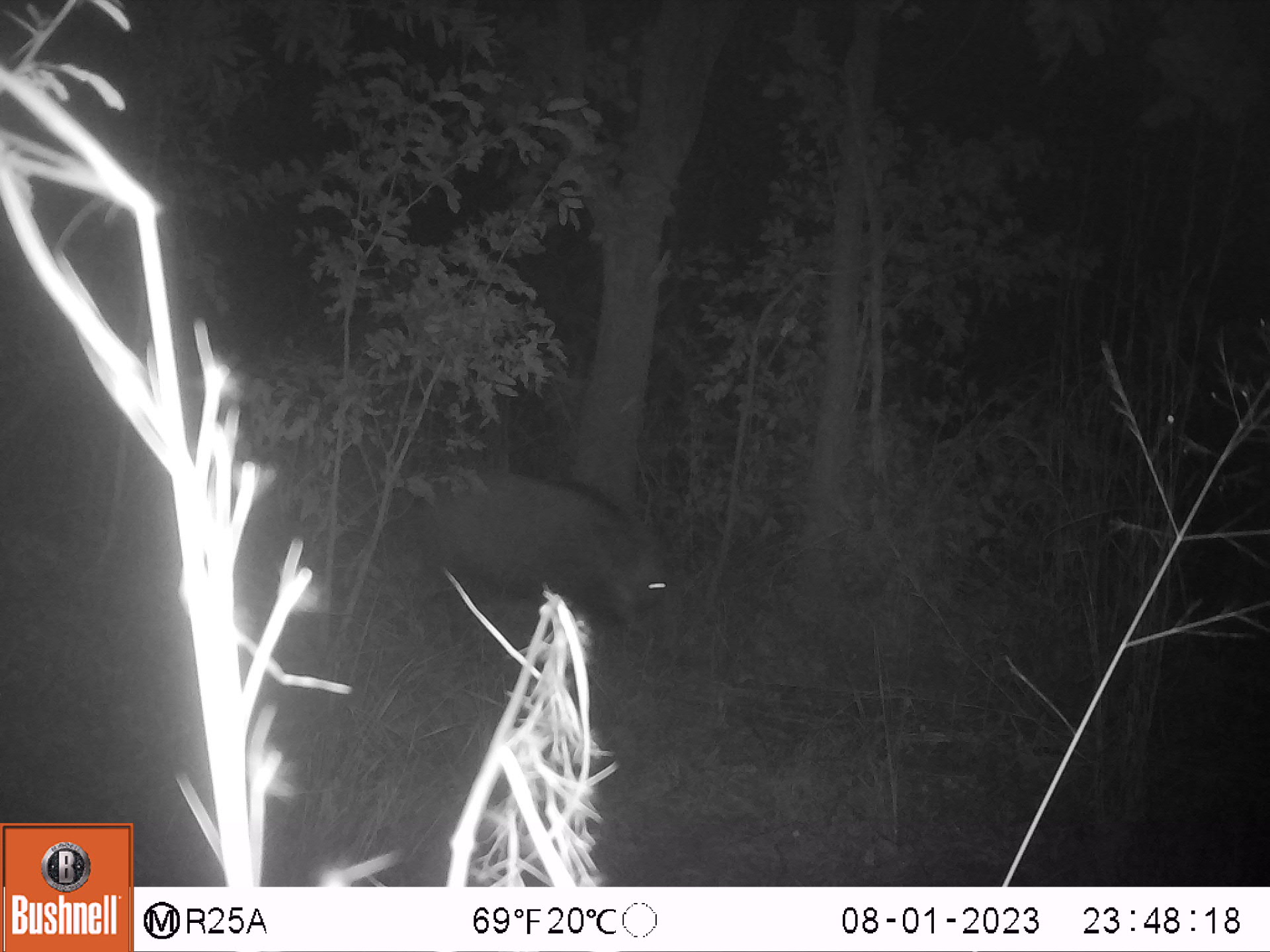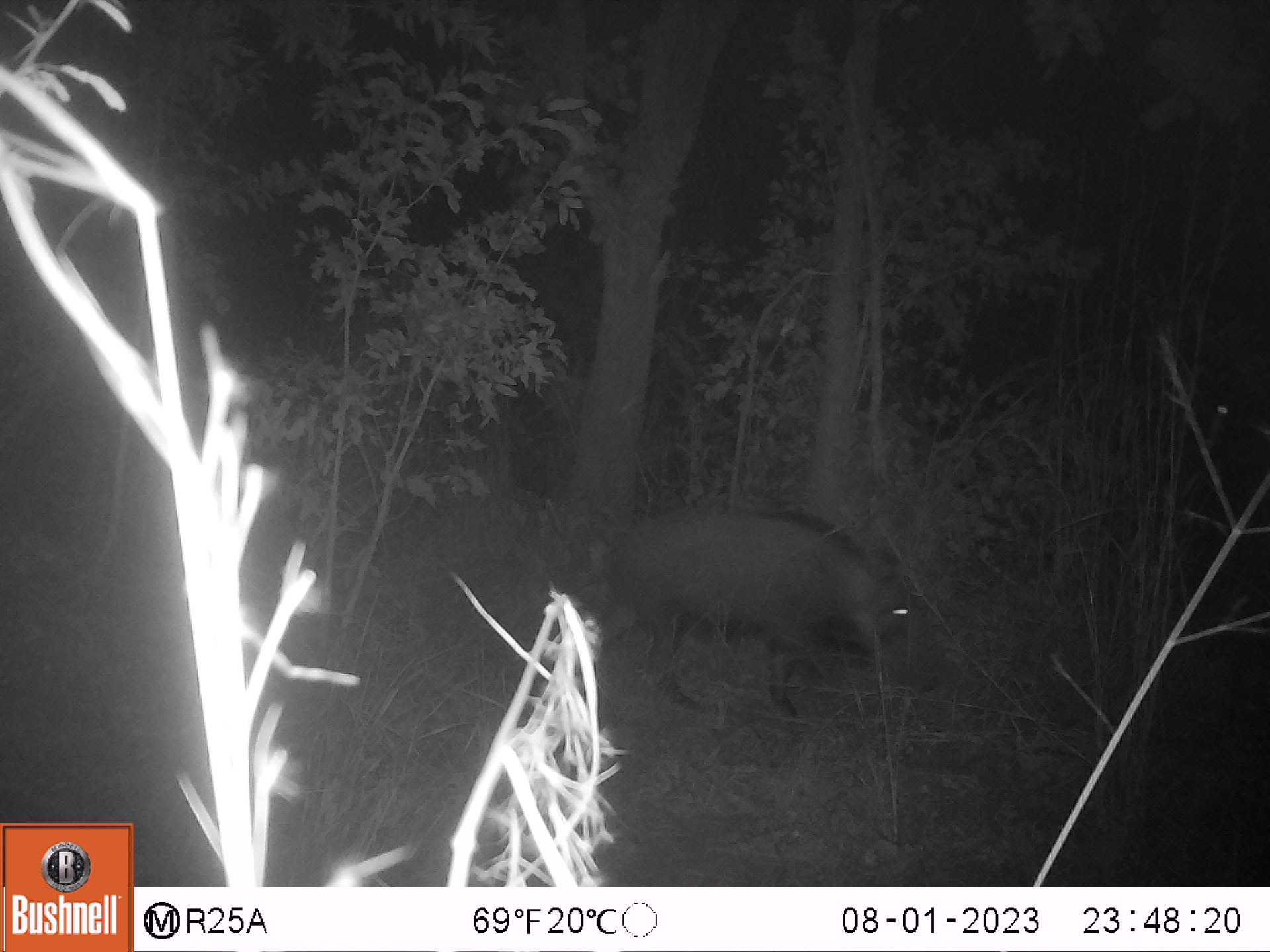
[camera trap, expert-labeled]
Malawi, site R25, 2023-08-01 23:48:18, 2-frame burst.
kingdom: Animalia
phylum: Chordata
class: Mammalia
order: Artiodactyla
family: Suidae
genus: Potamochoerus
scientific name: Potamochoerus larvatus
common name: bushpig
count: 1